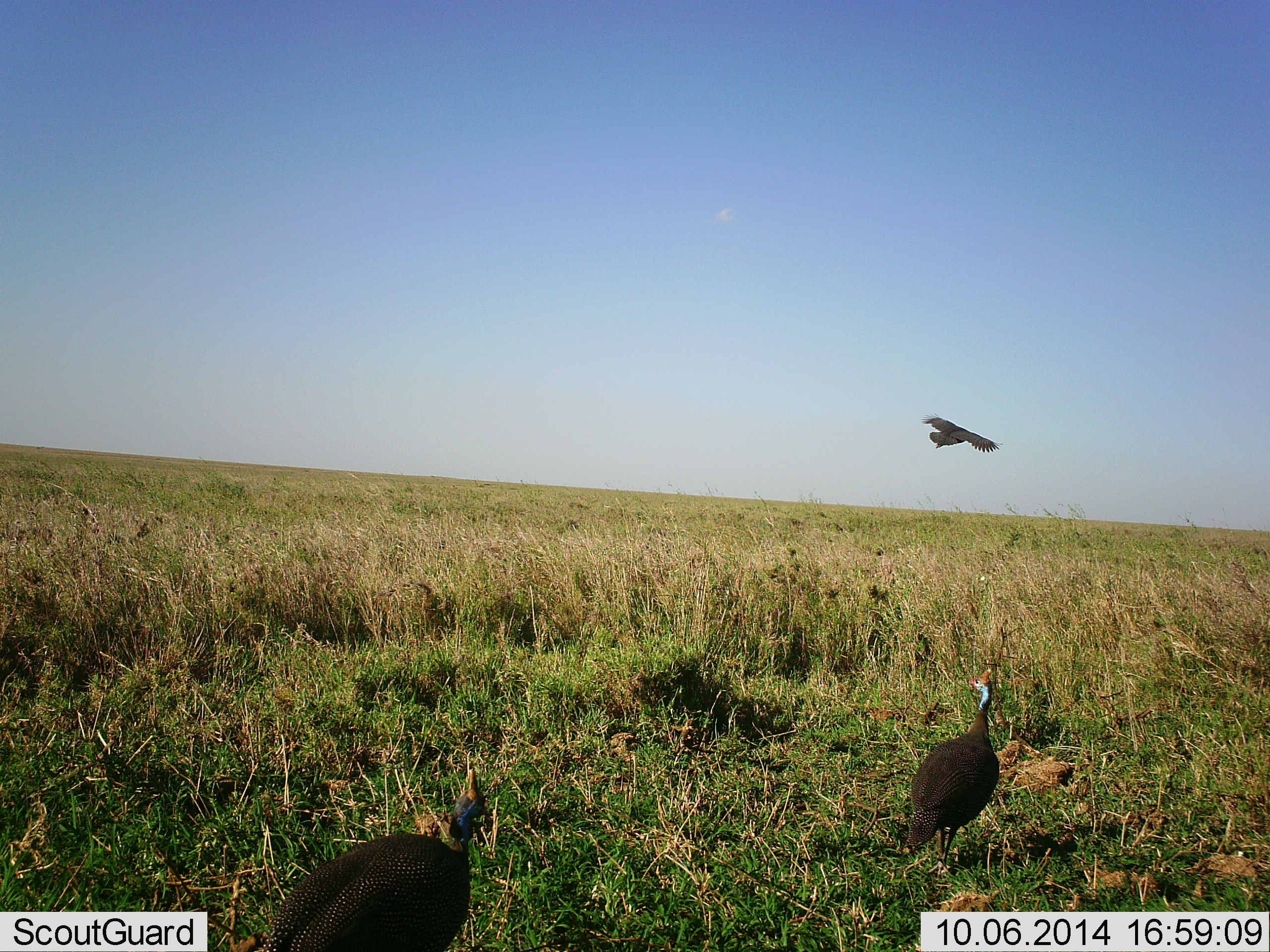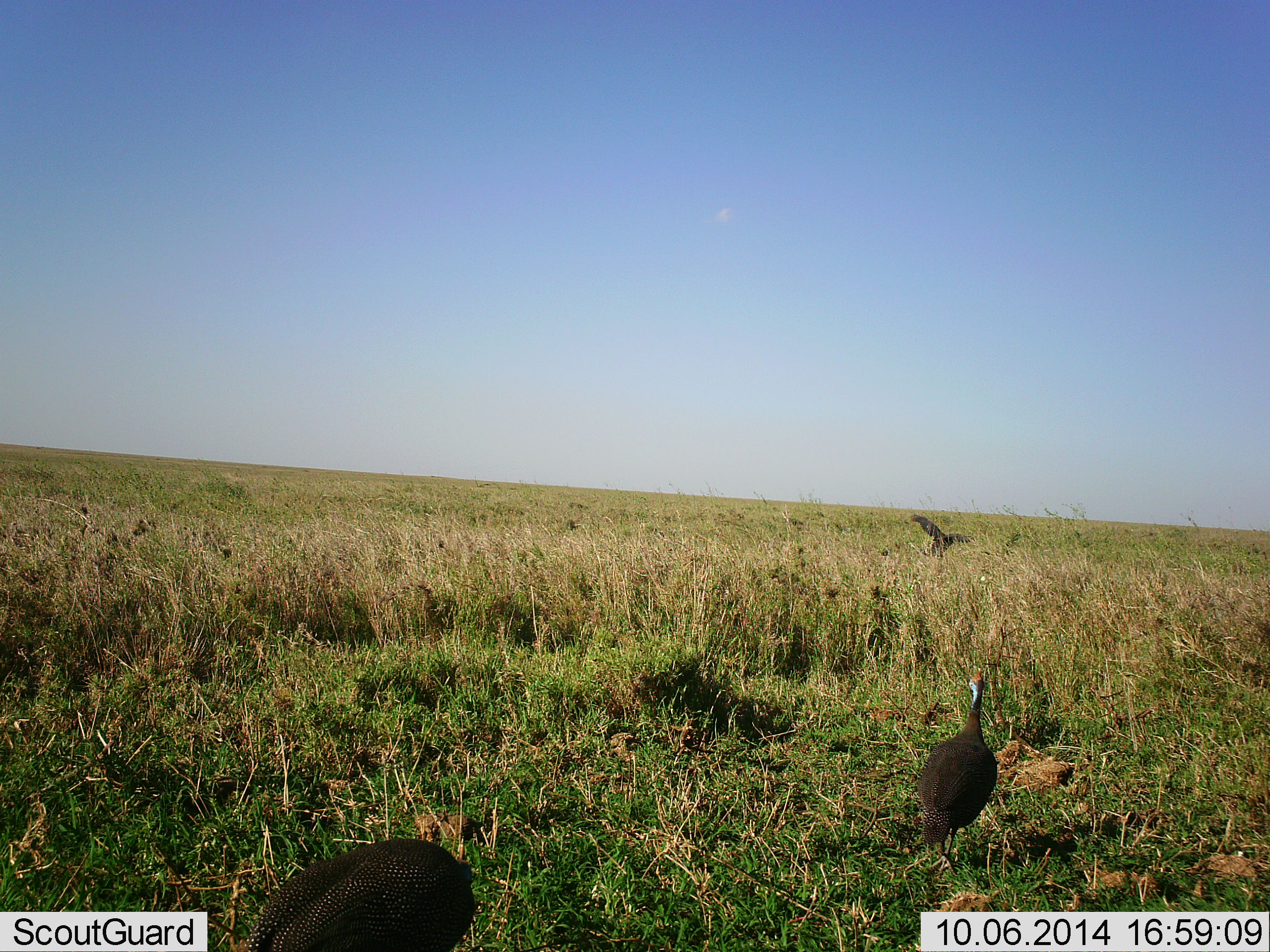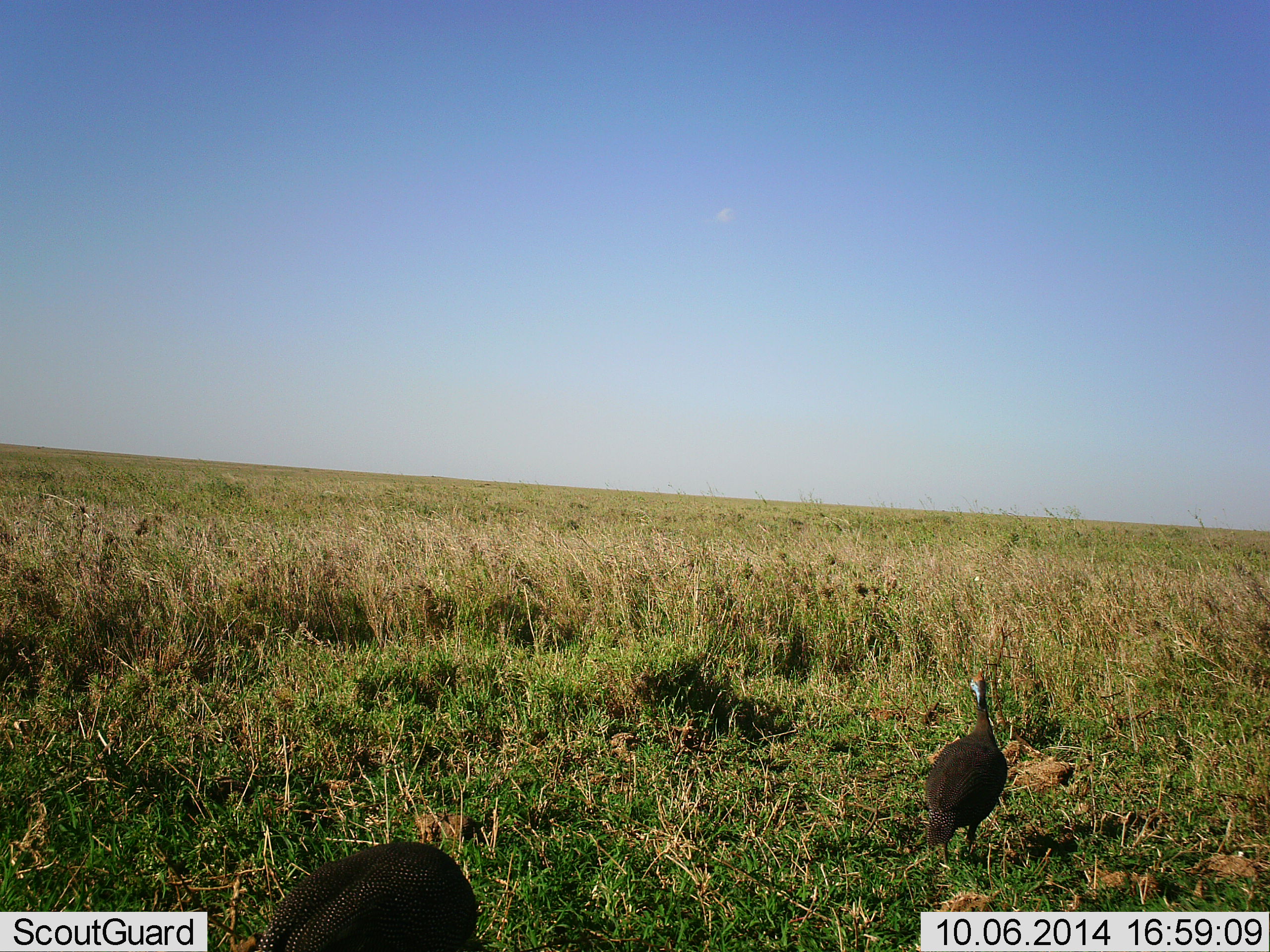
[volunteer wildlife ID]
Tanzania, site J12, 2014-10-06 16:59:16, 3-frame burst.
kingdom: Animalia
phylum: Chordata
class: Aves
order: Galliformes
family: Numididae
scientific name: Numididae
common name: guinea fowl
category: guineafowl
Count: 3.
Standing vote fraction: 83%.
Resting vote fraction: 8%.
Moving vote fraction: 50%.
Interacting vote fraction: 0%.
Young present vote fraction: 0%.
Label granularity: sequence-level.